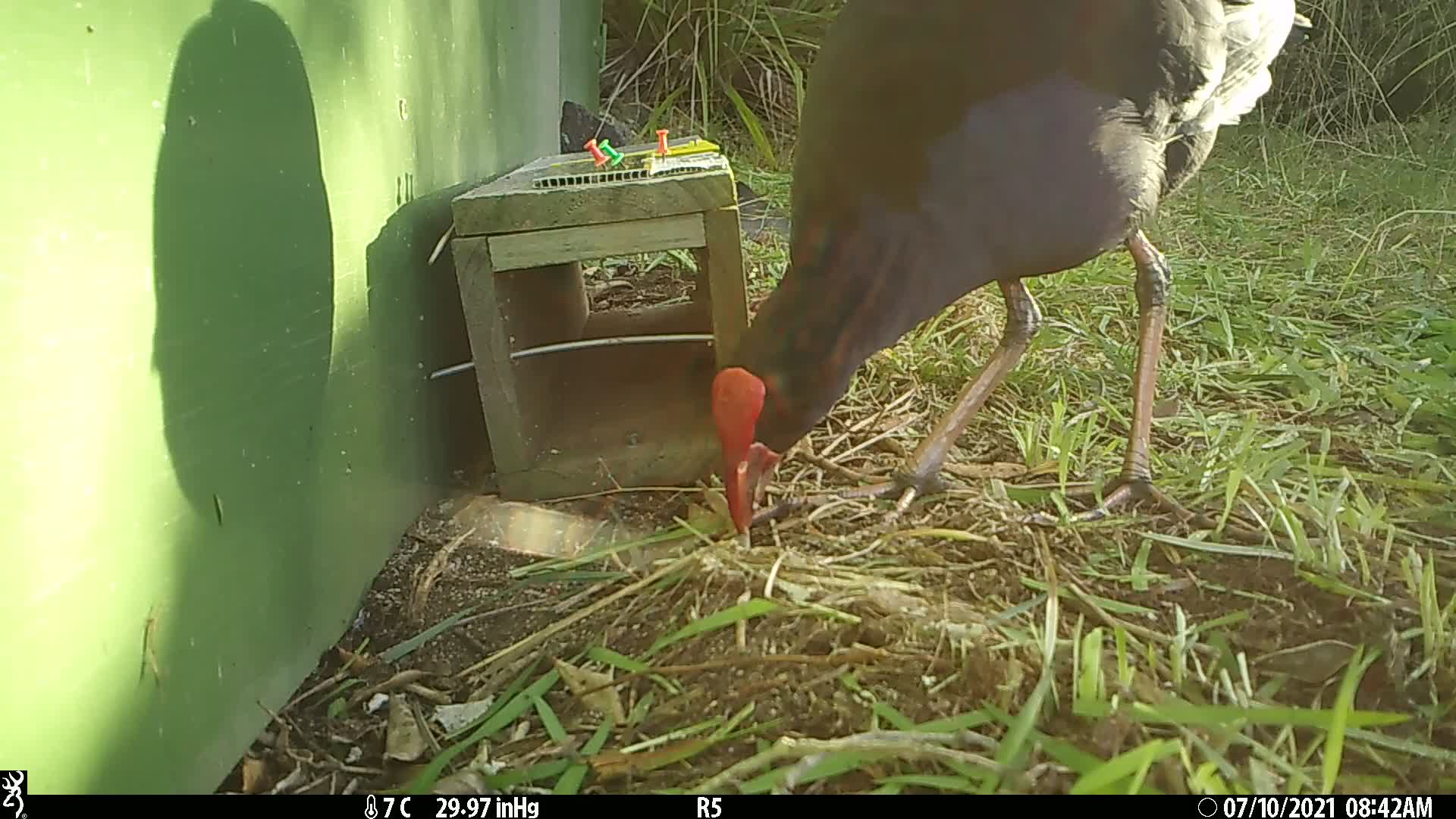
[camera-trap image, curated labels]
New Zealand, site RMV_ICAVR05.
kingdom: Animalia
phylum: Chordata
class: Aves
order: Gruiformes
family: Rallidae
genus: Porphyrio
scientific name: Porphyrio melanotus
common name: australasian swamphen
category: pukeko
Pukeko (australasian swamphen) (Porphyrio melanotus).